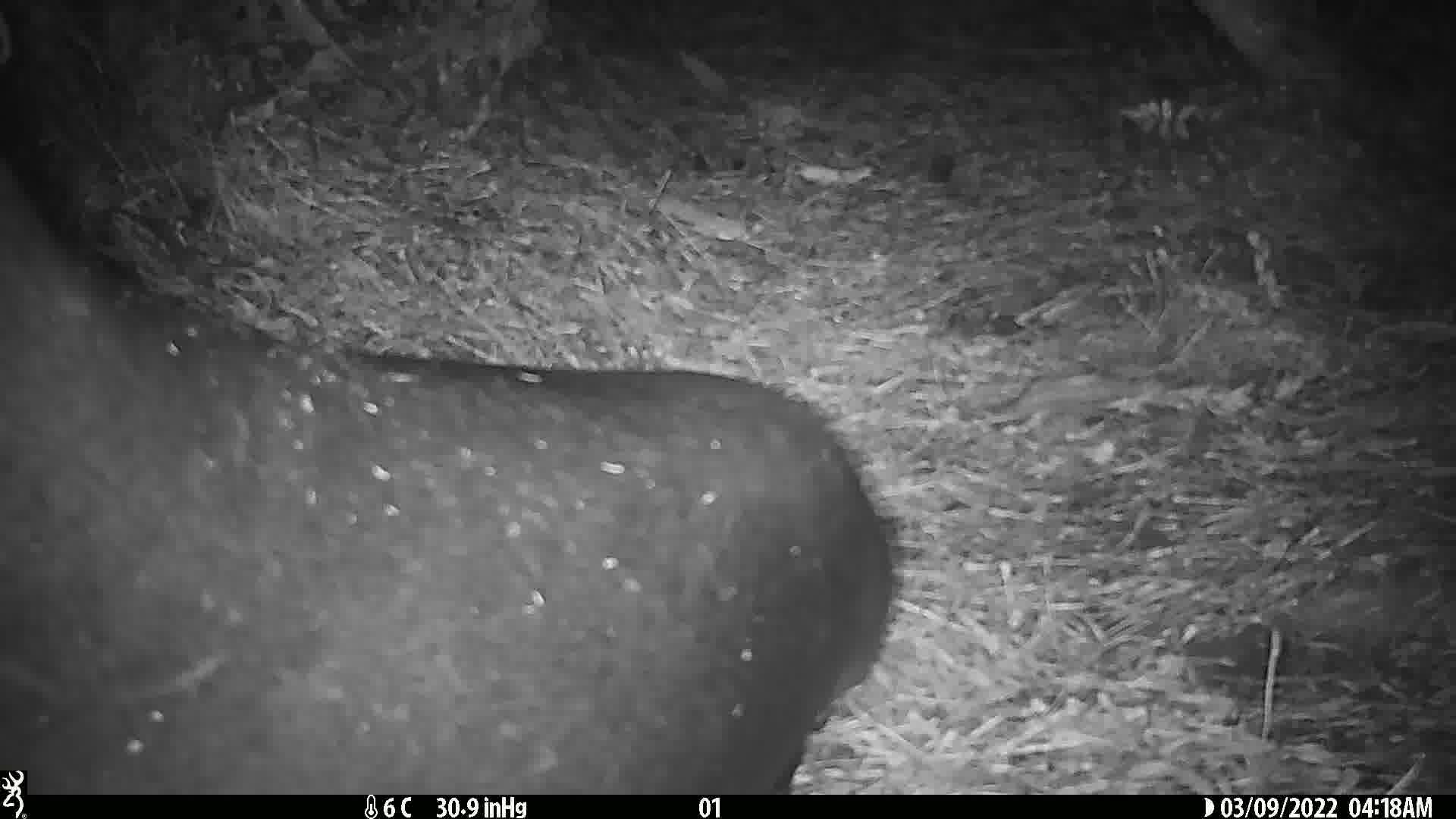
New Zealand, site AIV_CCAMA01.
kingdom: Animalia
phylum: Chordata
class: Mammalia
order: Carnivora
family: Otariidae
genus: Phocarctos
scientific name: Phocarctos hookeri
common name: new zealand sea lion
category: sealion